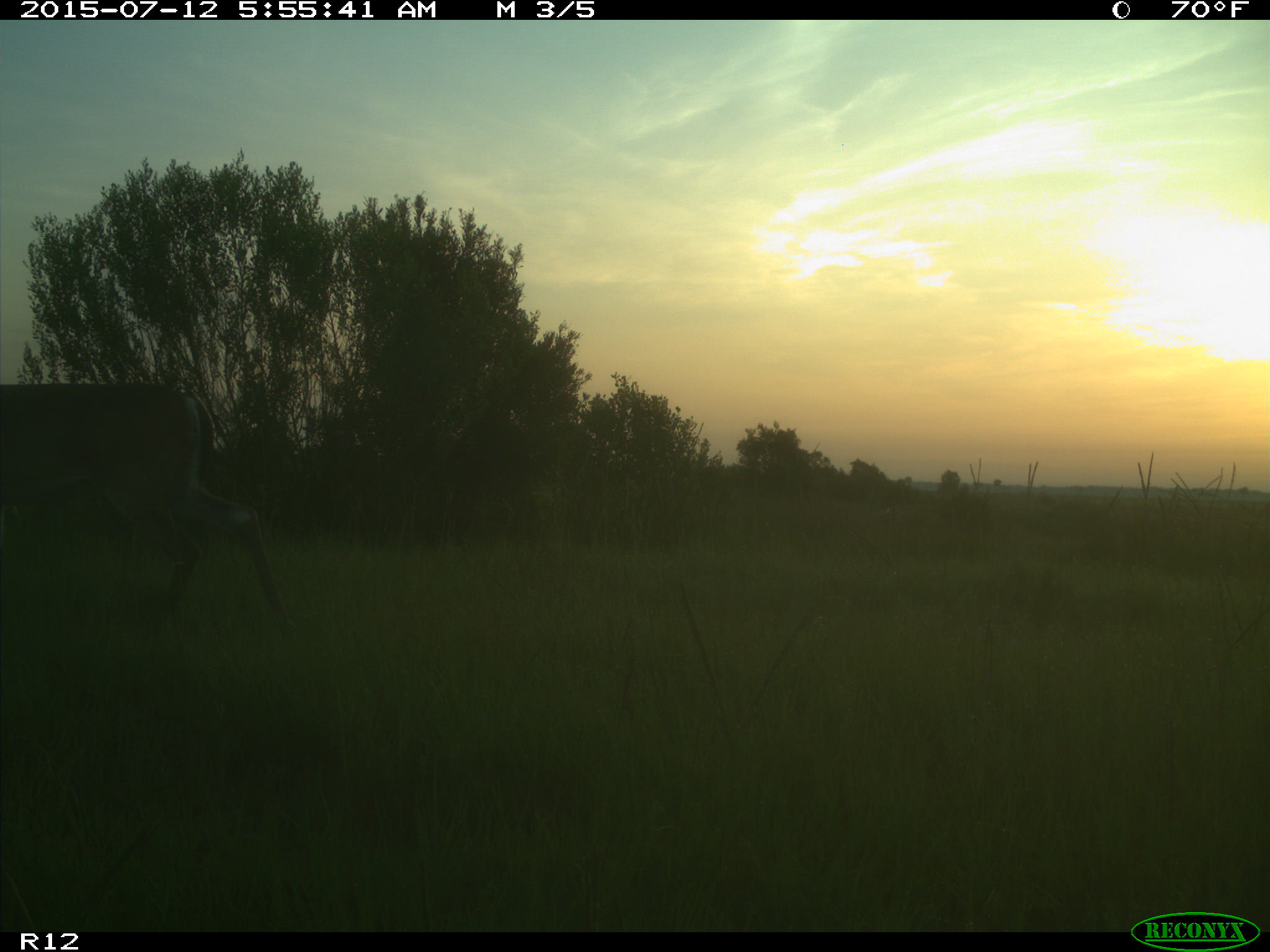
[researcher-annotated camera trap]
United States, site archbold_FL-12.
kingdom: Animalia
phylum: Chordata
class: Mammalia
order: Artiodactyla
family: Cervidae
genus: Odocoileus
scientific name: Odocoileus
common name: deer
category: unidentified deer